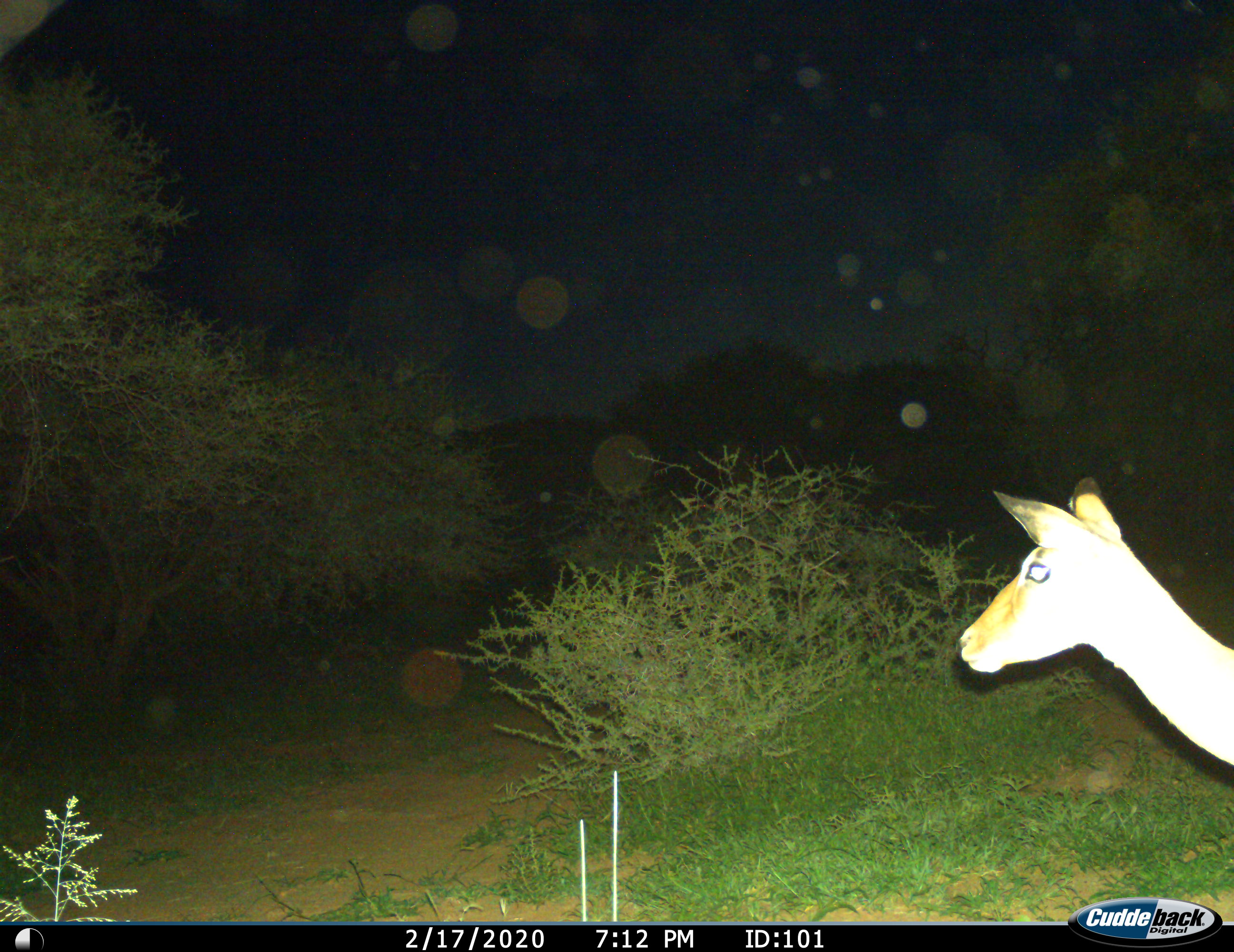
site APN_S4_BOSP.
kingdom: Animalia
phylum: Chordata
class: Mammalia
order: Artiodactyla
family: Bovidae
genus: Aepyceros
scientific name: Aepyceros melampus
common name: impala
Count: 1.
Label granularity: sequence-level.